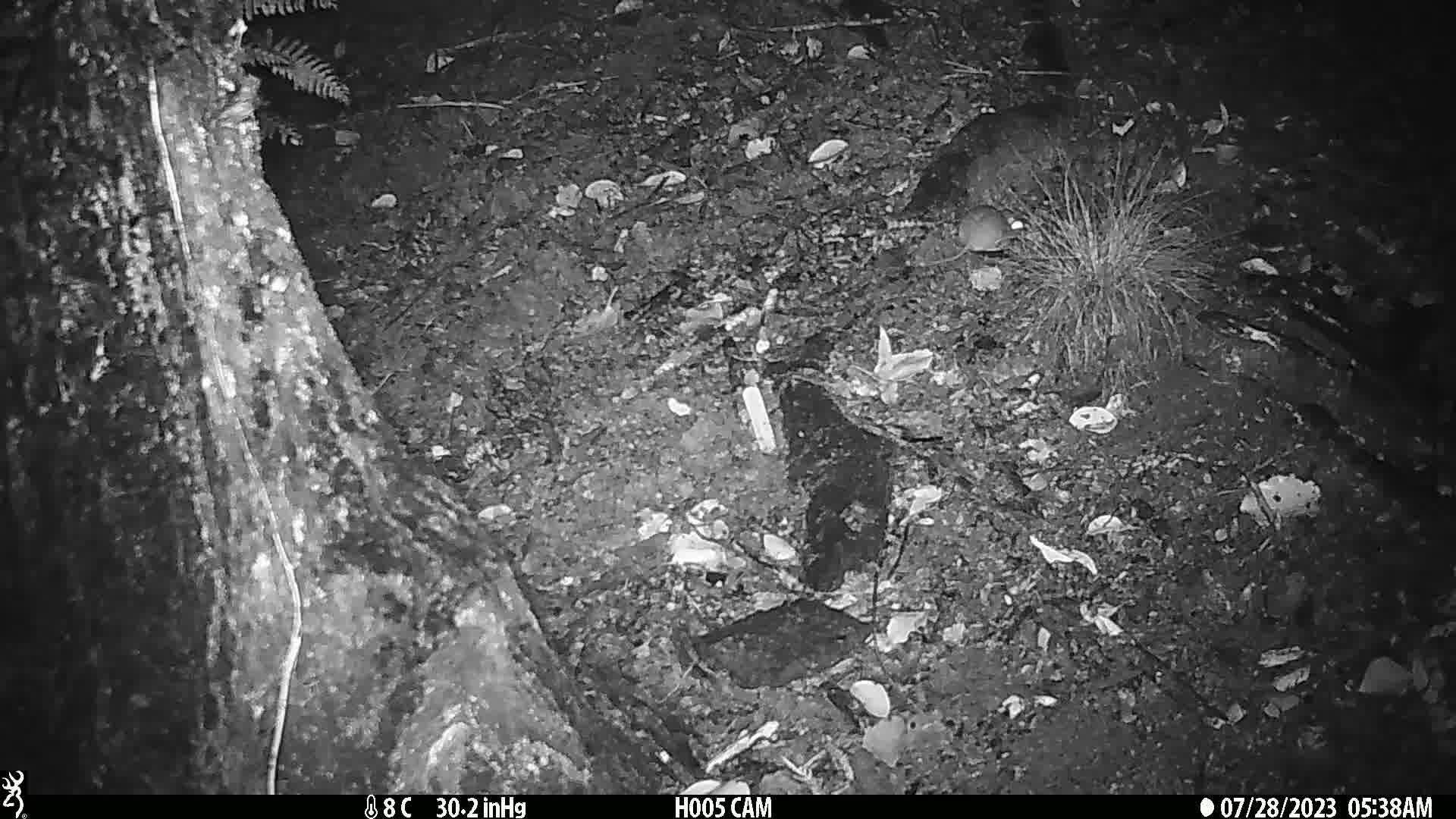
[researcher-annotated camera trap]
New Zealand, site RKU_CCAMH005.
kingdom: Animalia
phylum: Chordata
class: Mammalia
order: Rodentia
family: Muridae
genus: Rattus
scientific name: Rattus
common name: rat